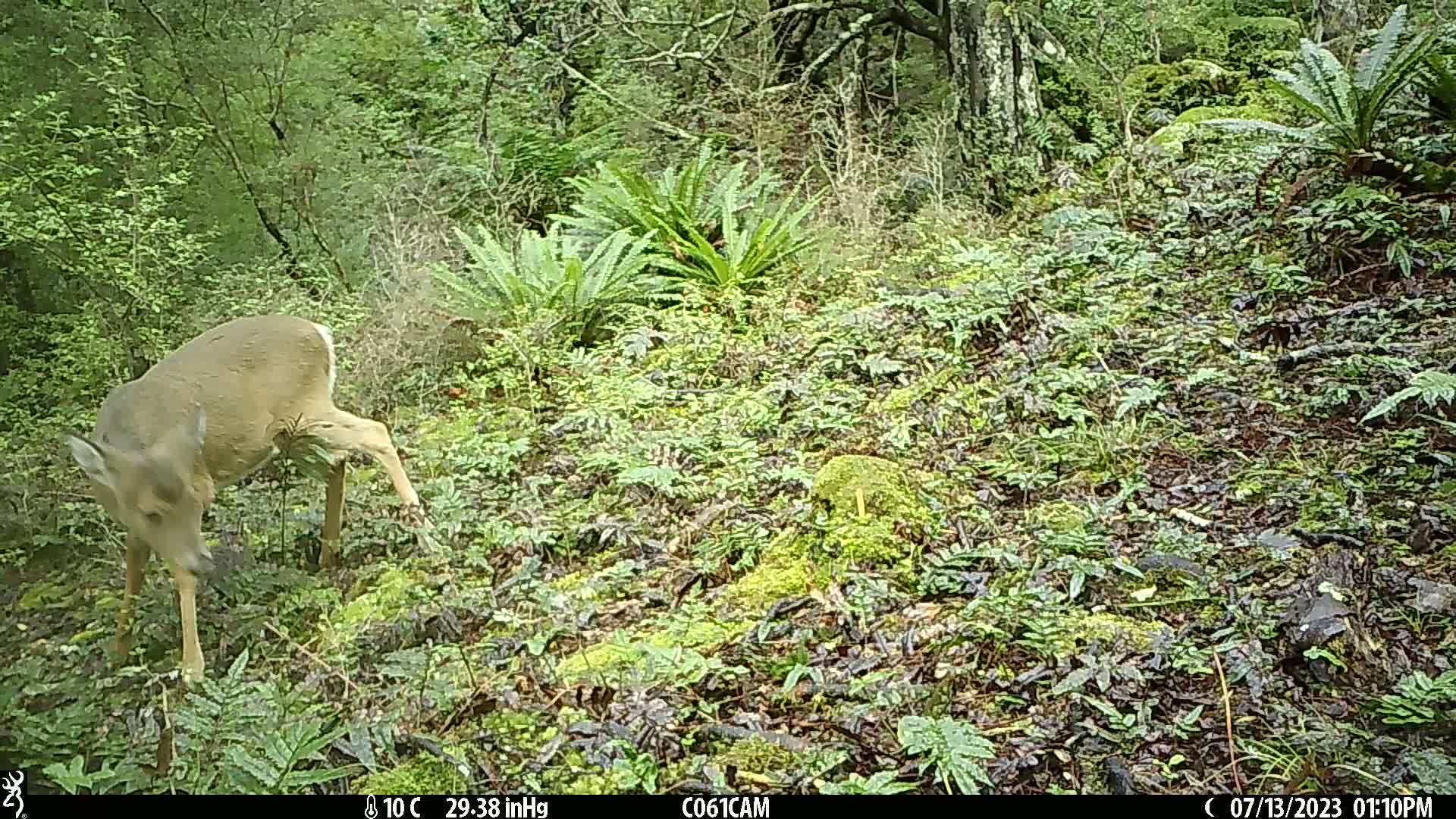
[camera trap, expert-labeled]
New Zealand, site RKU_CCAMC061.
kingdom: Animalia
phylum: Chordata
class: Mammalia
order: Artiodactyla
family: Cervidae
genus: Odocoileus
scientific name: Odocoileus virginianus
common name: white-tailed deer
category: white tailed deer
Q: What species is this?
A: White tailed deer (white-tailed deer) (Odocoileus virginianus).